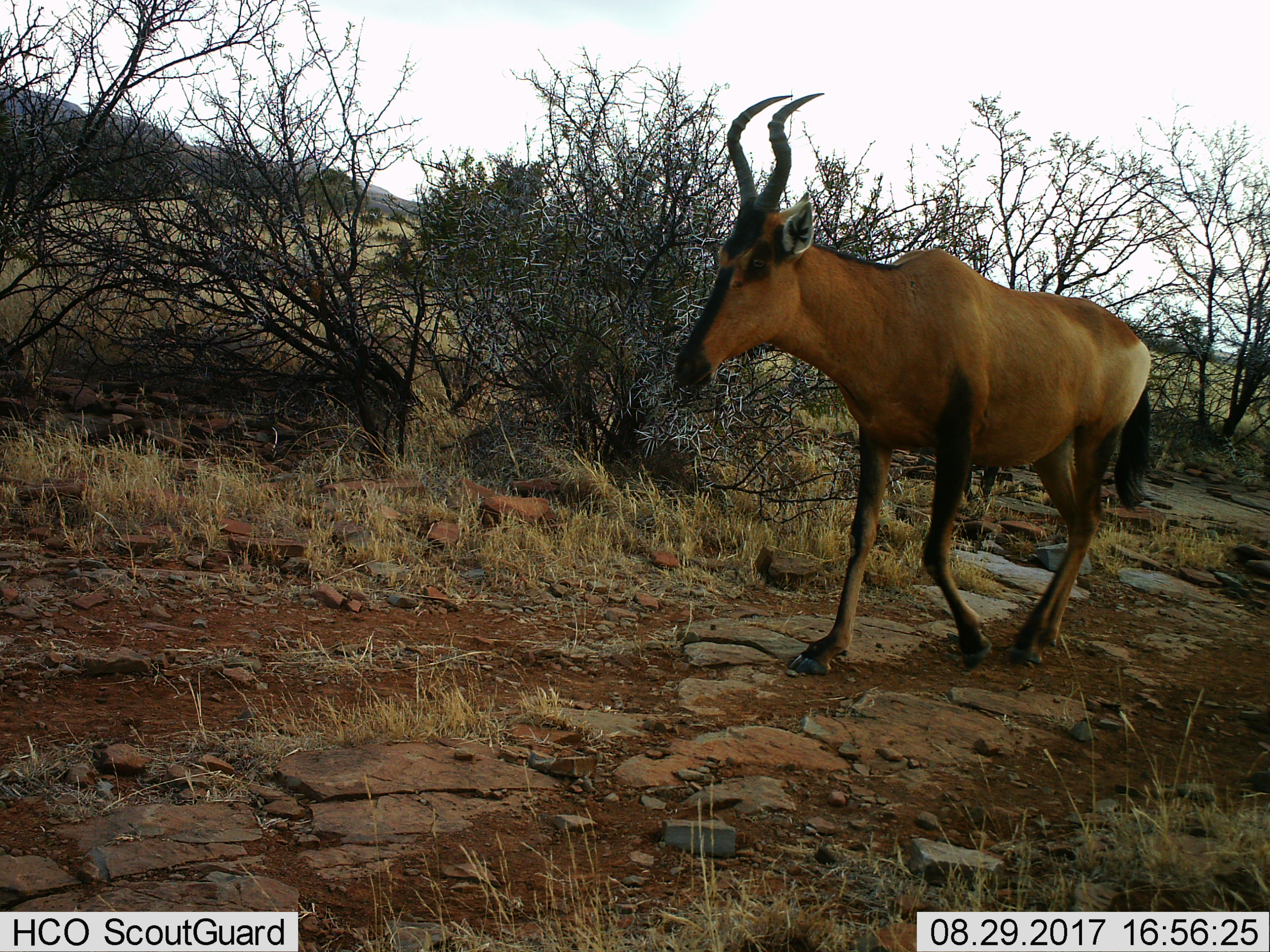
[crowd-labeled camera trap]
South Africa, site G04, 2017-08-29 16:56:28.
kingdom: Animalia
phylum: Chordata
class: Mammalia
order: Artiodactyla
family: Bovidae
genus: Alcelaphus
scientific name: Alcelaphus buselaphus caama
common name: red hartebeest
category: hartebeestred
Hartebeestred (red hartebeest) (Alcelaphus buselaphus caama), count 1. Behavior (volunteer vote fractions): standing 0%, resting 0%, moving 100%, interacting 0%. Young present (vote fraction): 0%. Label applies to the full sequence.